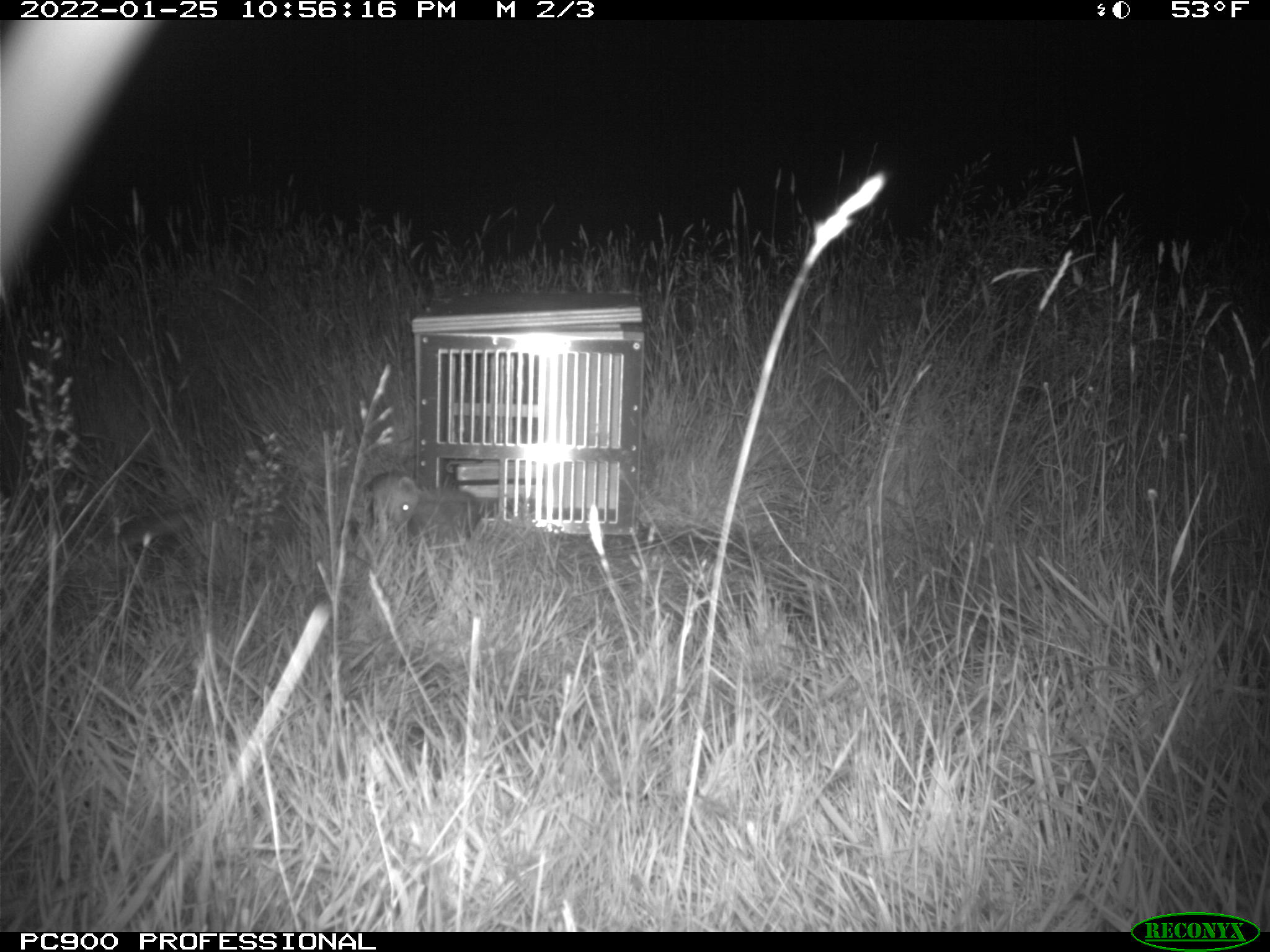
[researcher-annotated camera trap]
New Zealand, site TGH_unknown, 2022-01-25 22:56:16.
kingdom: Animalia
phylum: Chordata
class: Mammalia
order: Carnivora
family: Mustelidae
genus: Mustela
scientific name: Mustela furo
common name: ferret